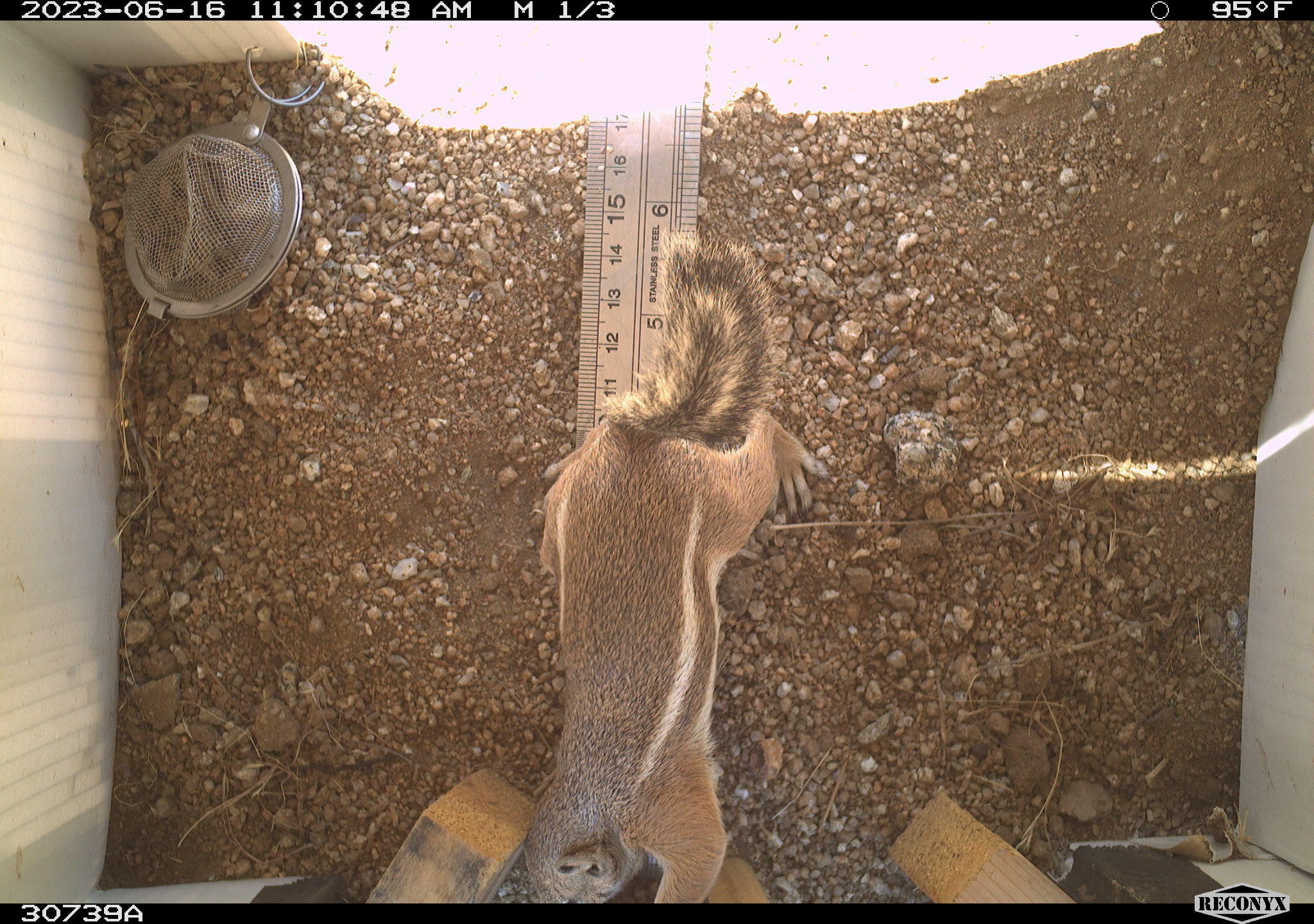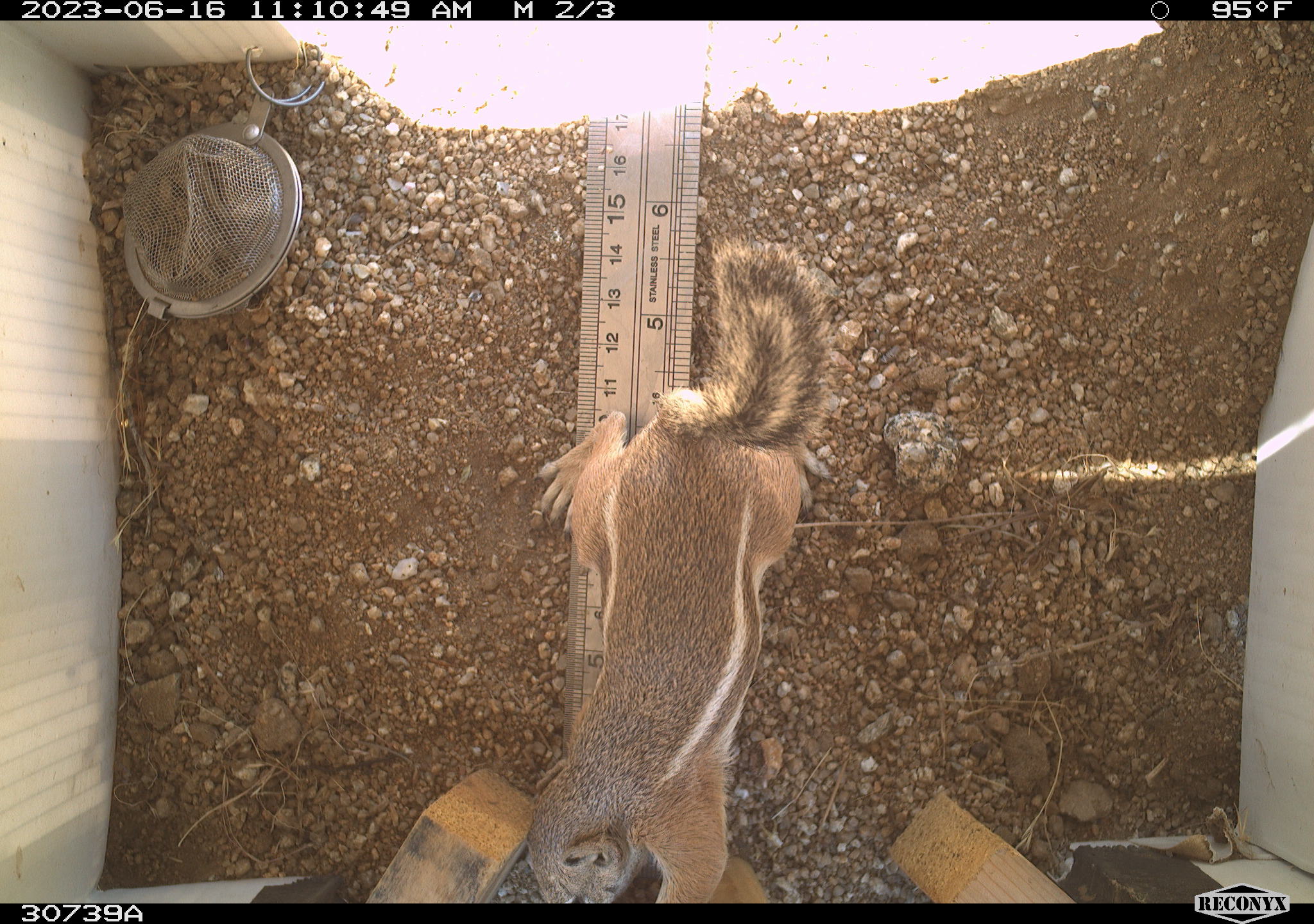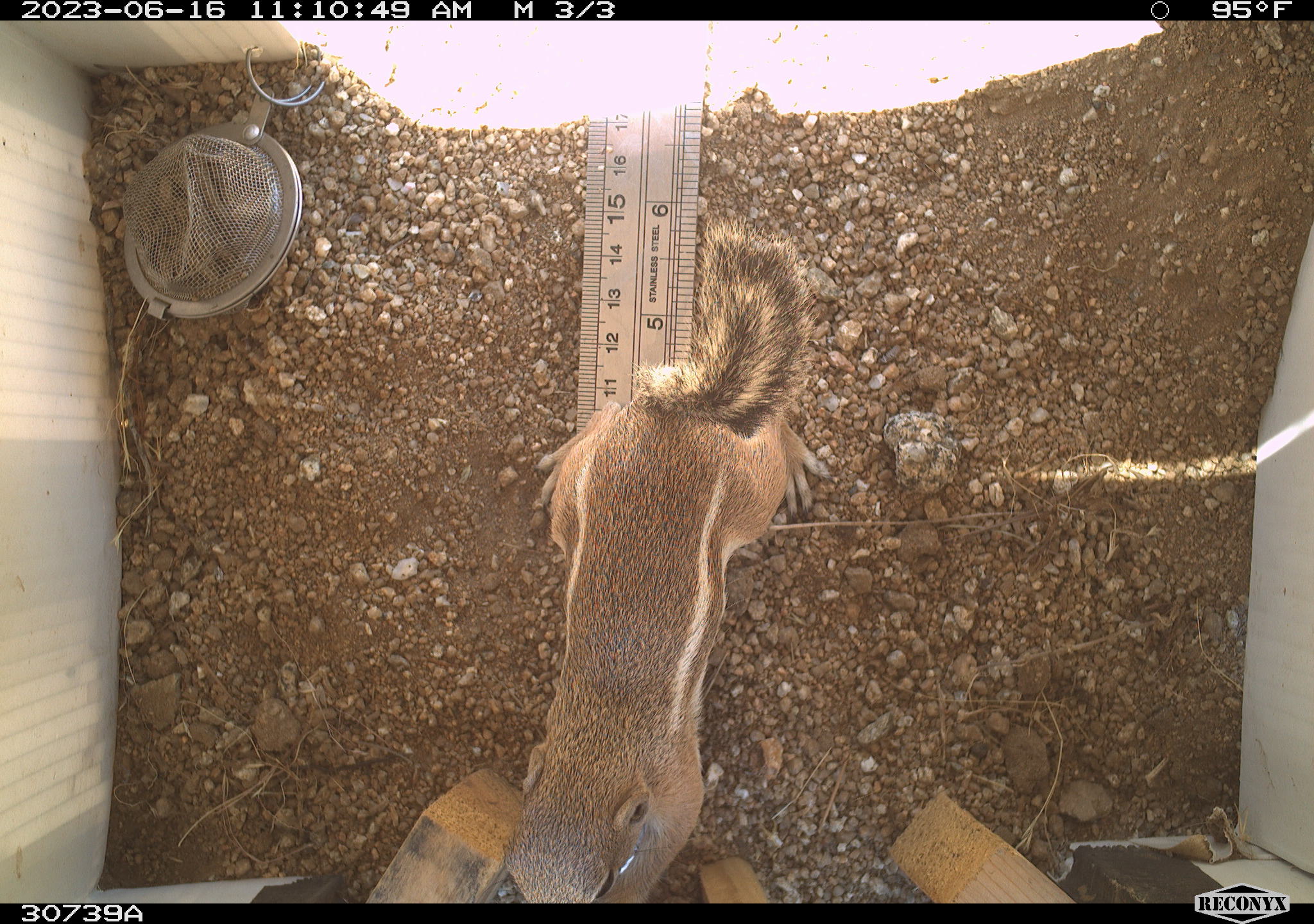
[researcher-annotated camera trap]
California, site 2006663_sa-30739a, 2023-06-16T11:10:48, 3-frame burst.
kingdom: Animalia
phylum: Chordata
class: Mammalia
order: Rodentia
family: Sciuridae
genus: Ammospermophilus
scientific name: Ammospermophilus leucurus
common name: white-tailed antelope squirrel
White-tailed antelope squirrel (Ammospermophilus leucurus).